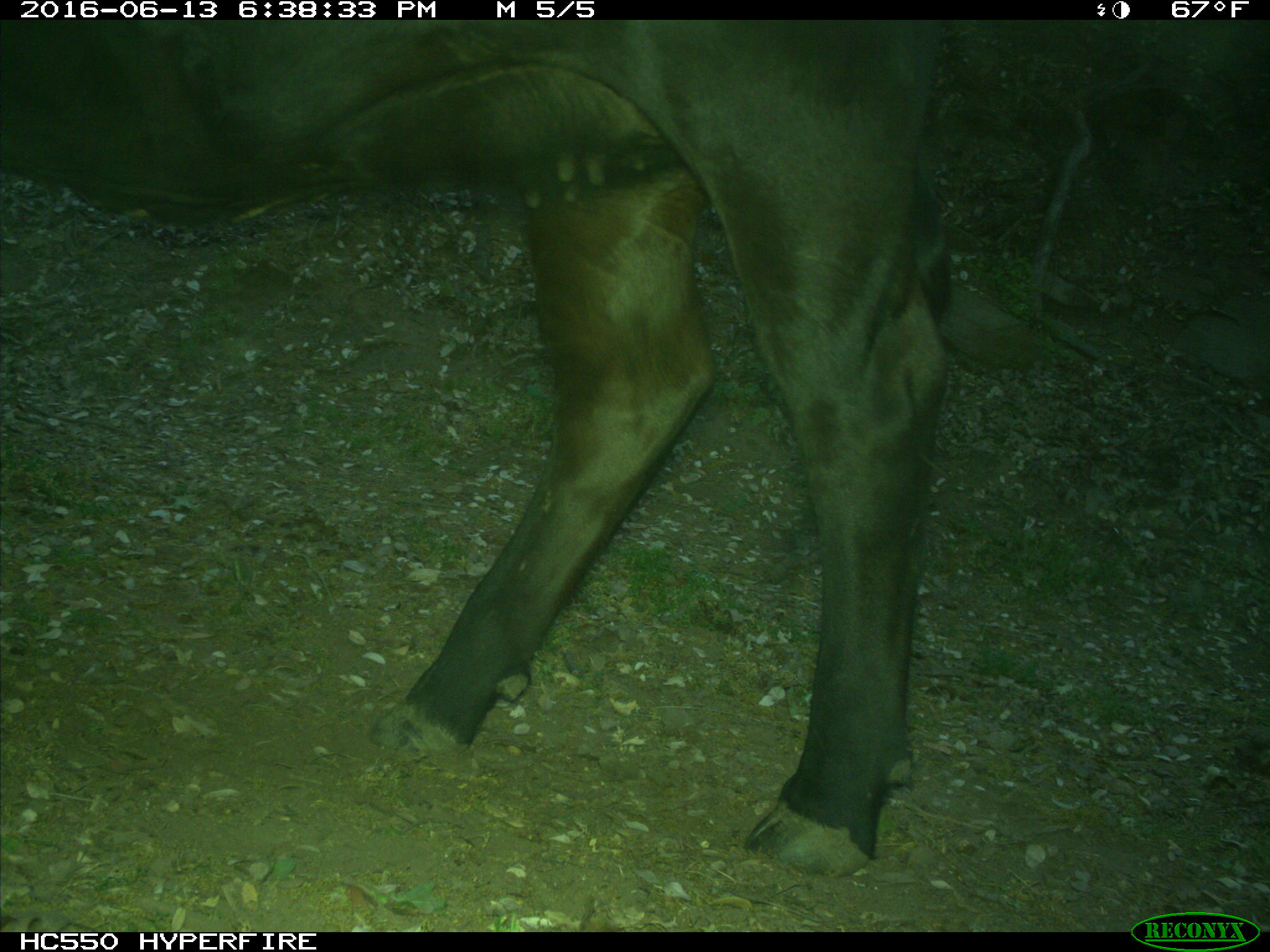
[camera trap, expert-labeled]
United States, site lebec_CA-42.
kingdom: Animalia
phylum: Chordata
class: Mammalia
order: Artiodactyla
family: Bovidae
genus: Bos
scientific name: Bos taurus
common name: domestic cow